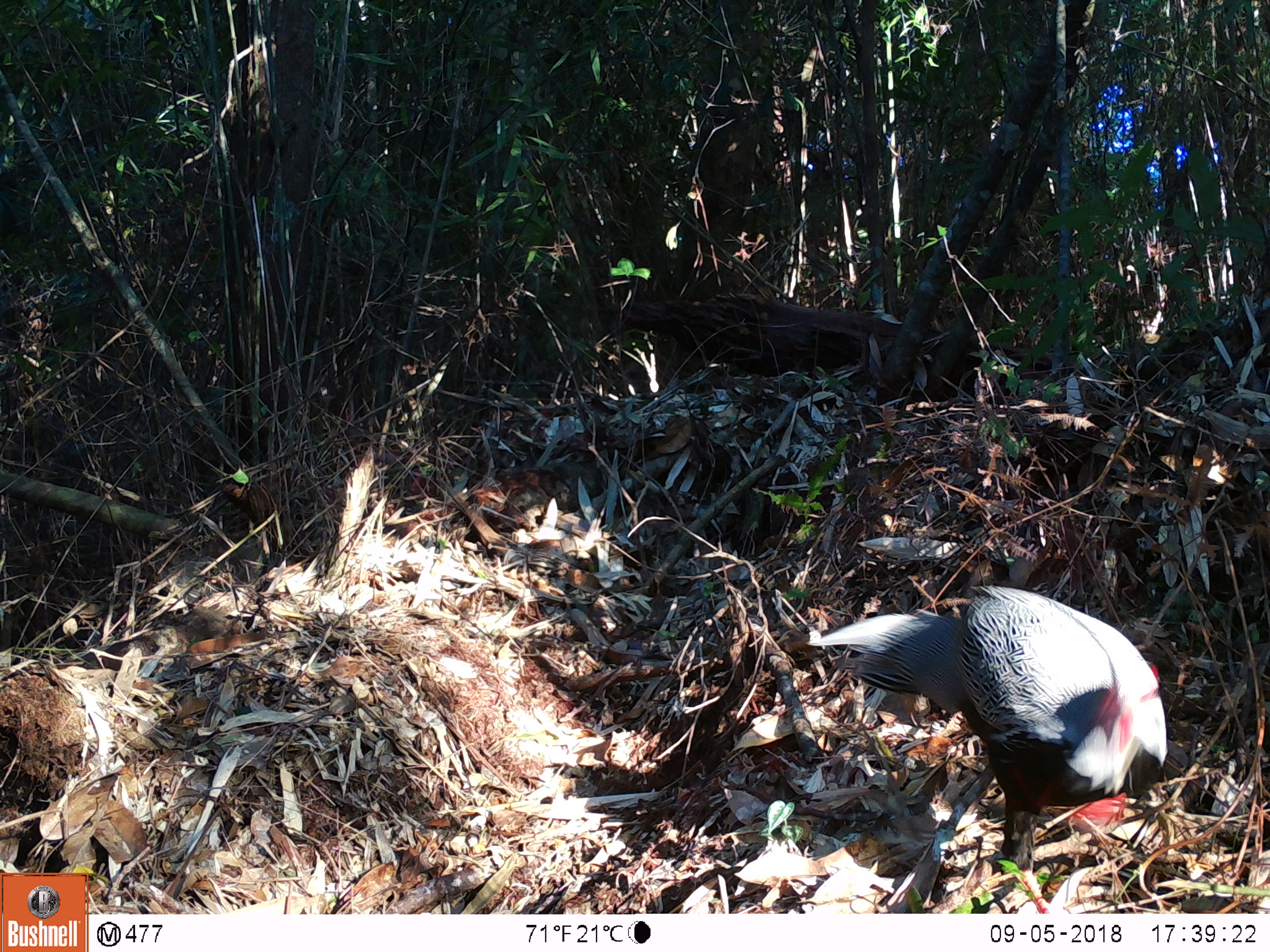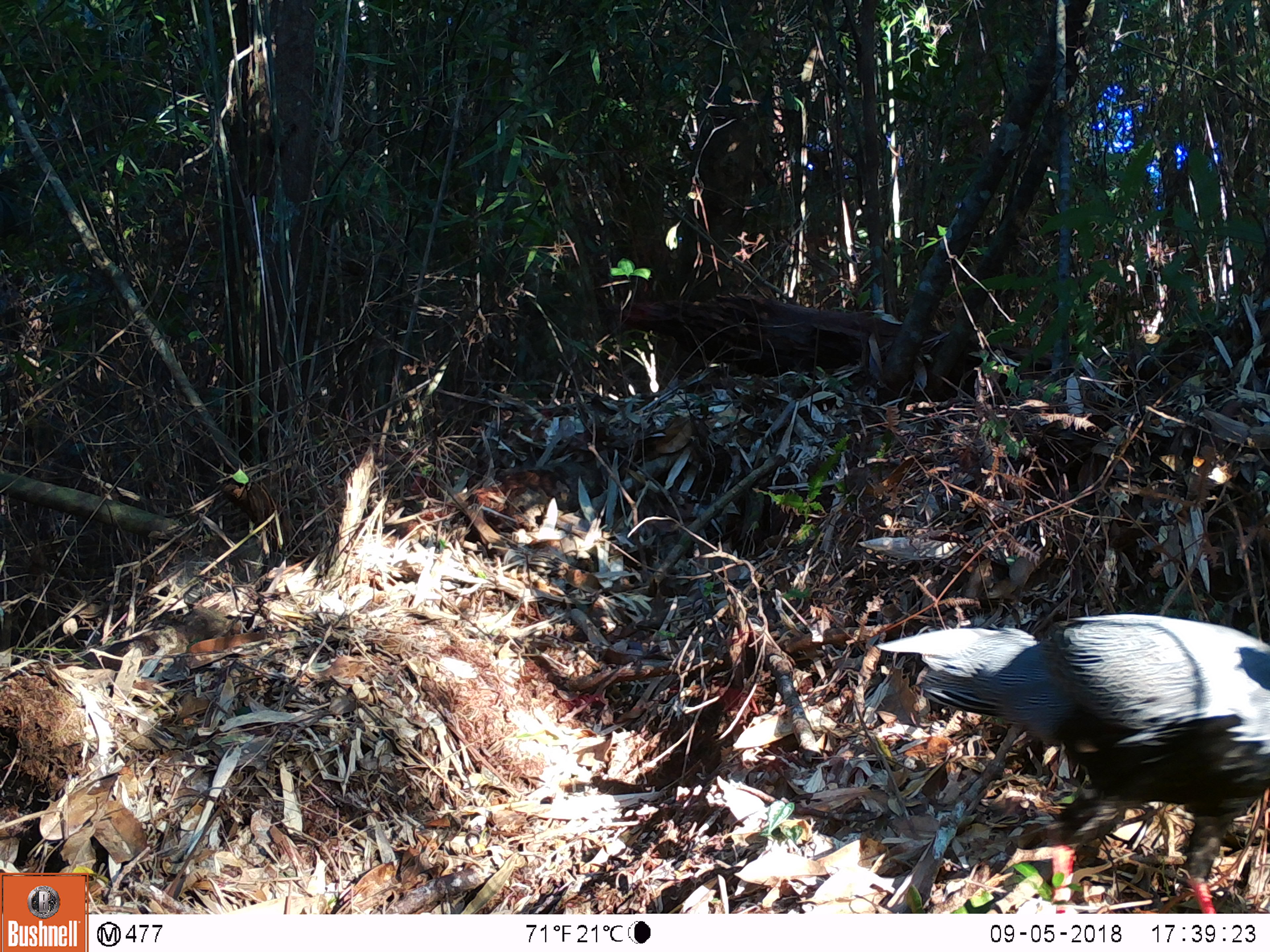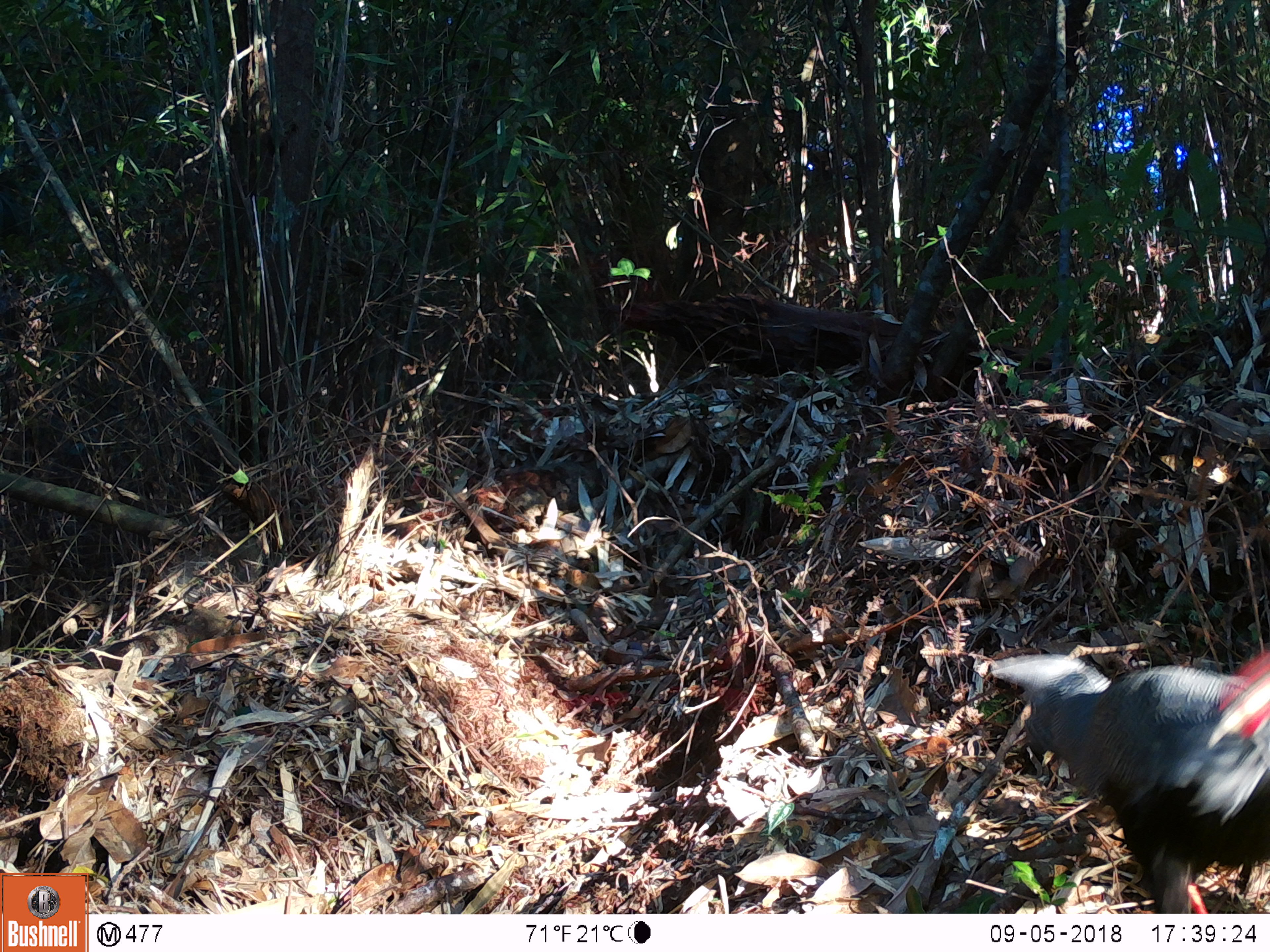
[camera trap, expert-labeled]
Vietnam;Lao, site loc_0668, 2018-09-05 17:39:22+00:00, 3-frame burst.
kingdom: Animalia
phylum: Chordata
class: Aves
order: Galliformes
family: Phasianidae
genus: Lophura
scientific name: Lophura nycthemera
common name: silver pheasant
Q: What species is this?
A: Silver pheasant (Lophura nycthemera).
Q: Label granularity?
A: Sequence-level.